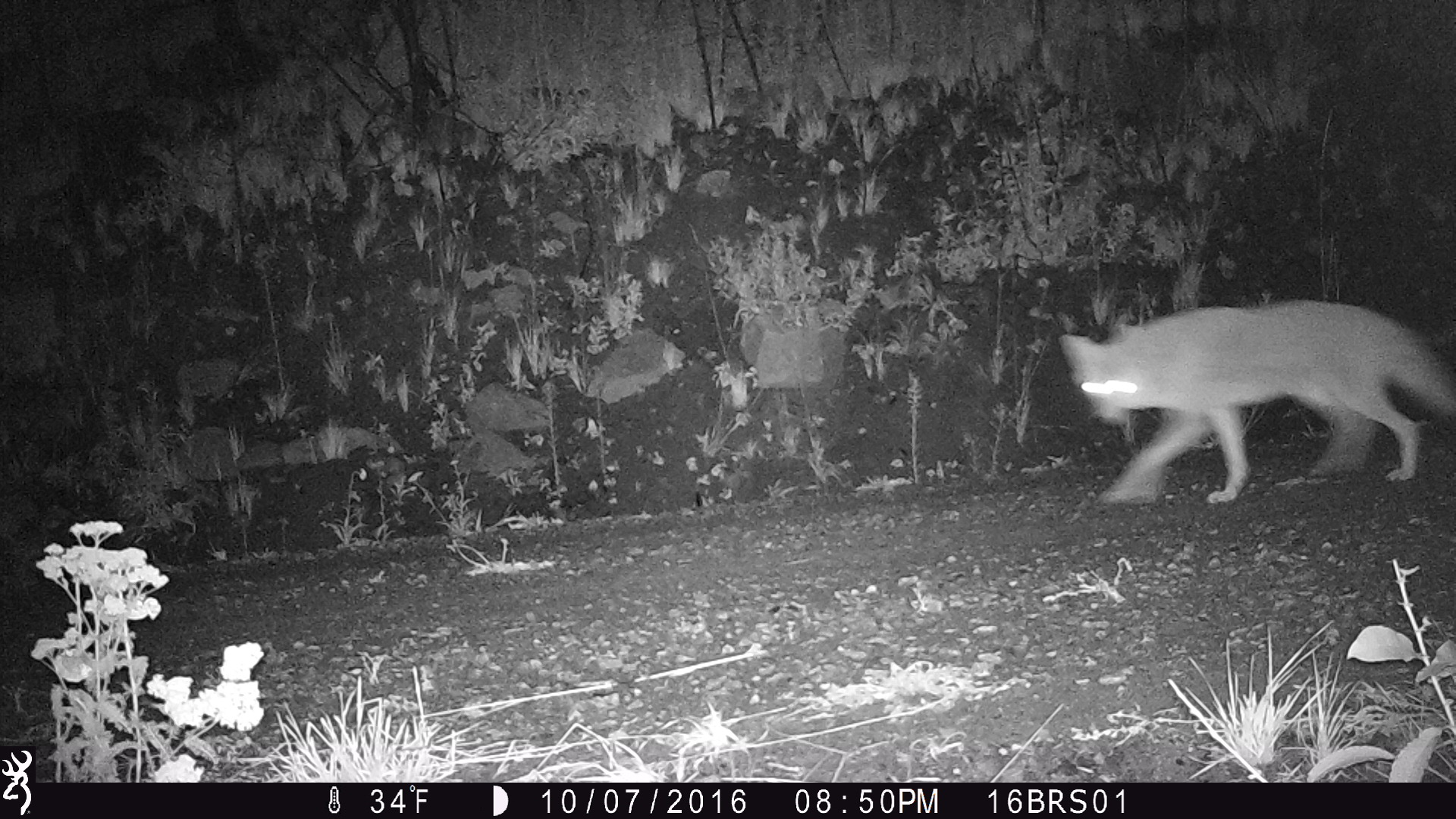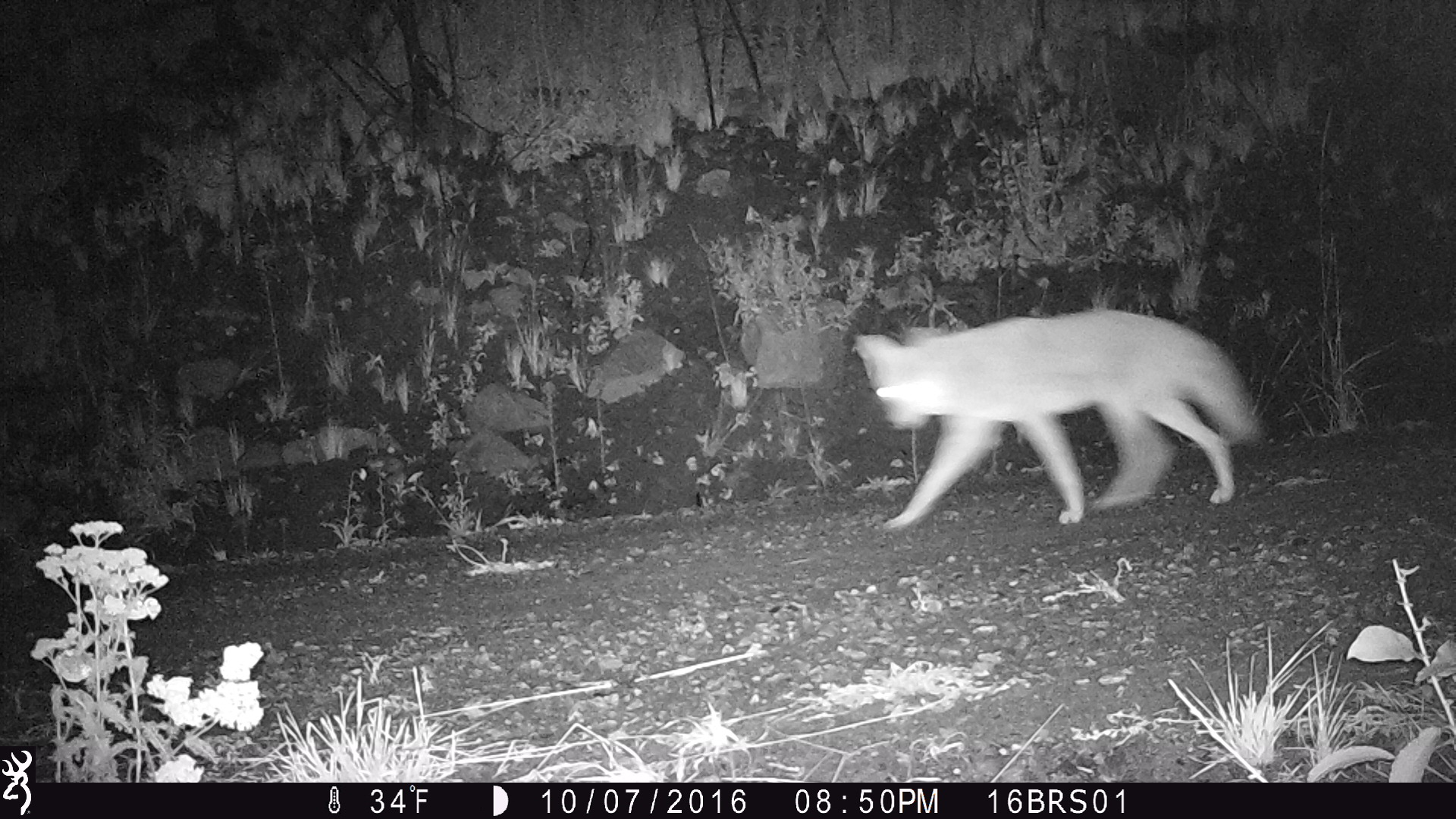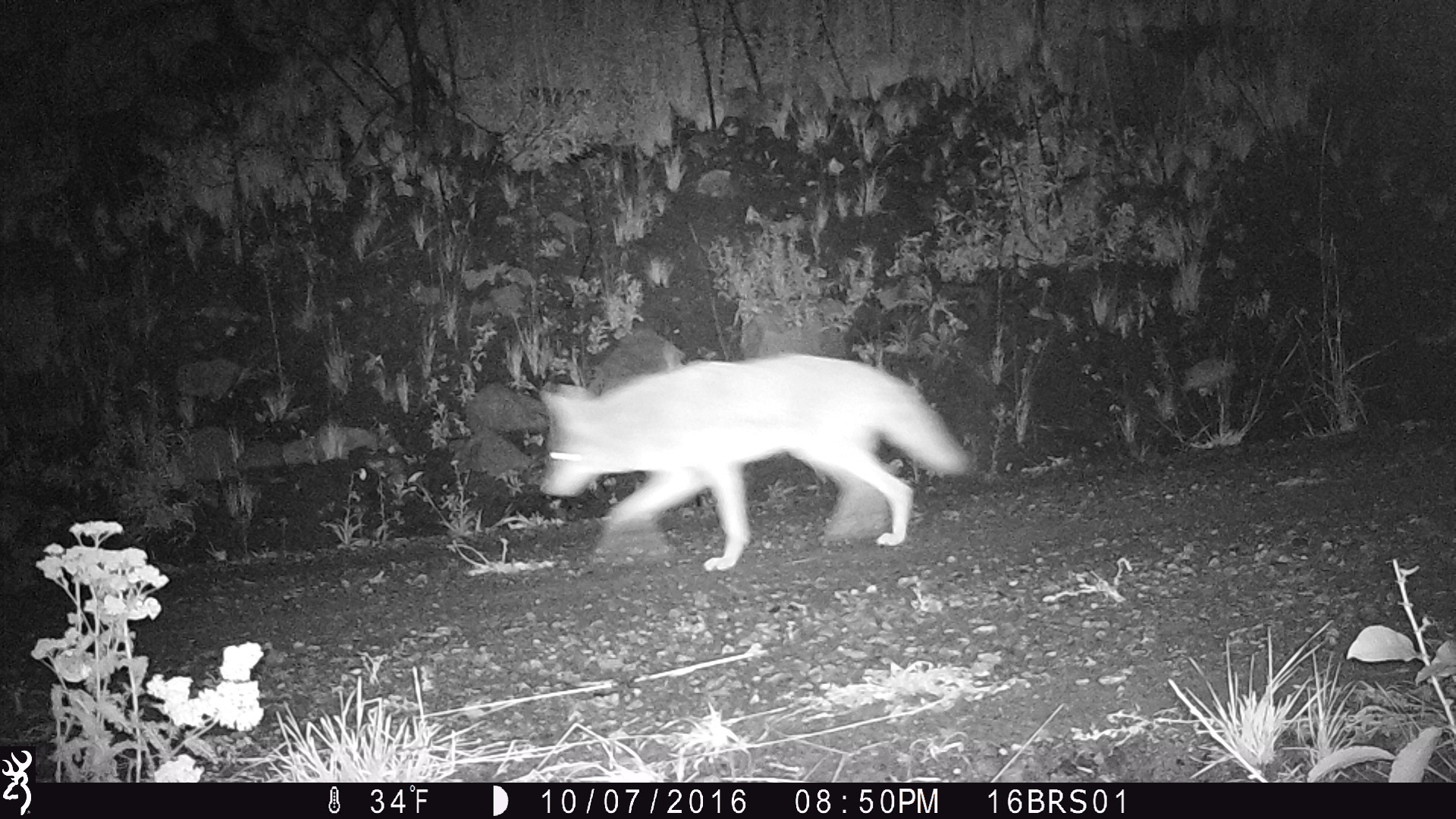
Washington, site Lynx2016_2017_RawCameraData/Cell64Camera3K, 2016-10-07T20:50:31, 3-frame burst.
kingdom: Animalia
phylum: Chordata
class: Mammalia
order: Carnivora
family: Canidae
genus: Canis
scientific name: Canis latrans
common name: coyote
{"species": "Canis latrans (coyote)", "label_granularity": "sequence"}